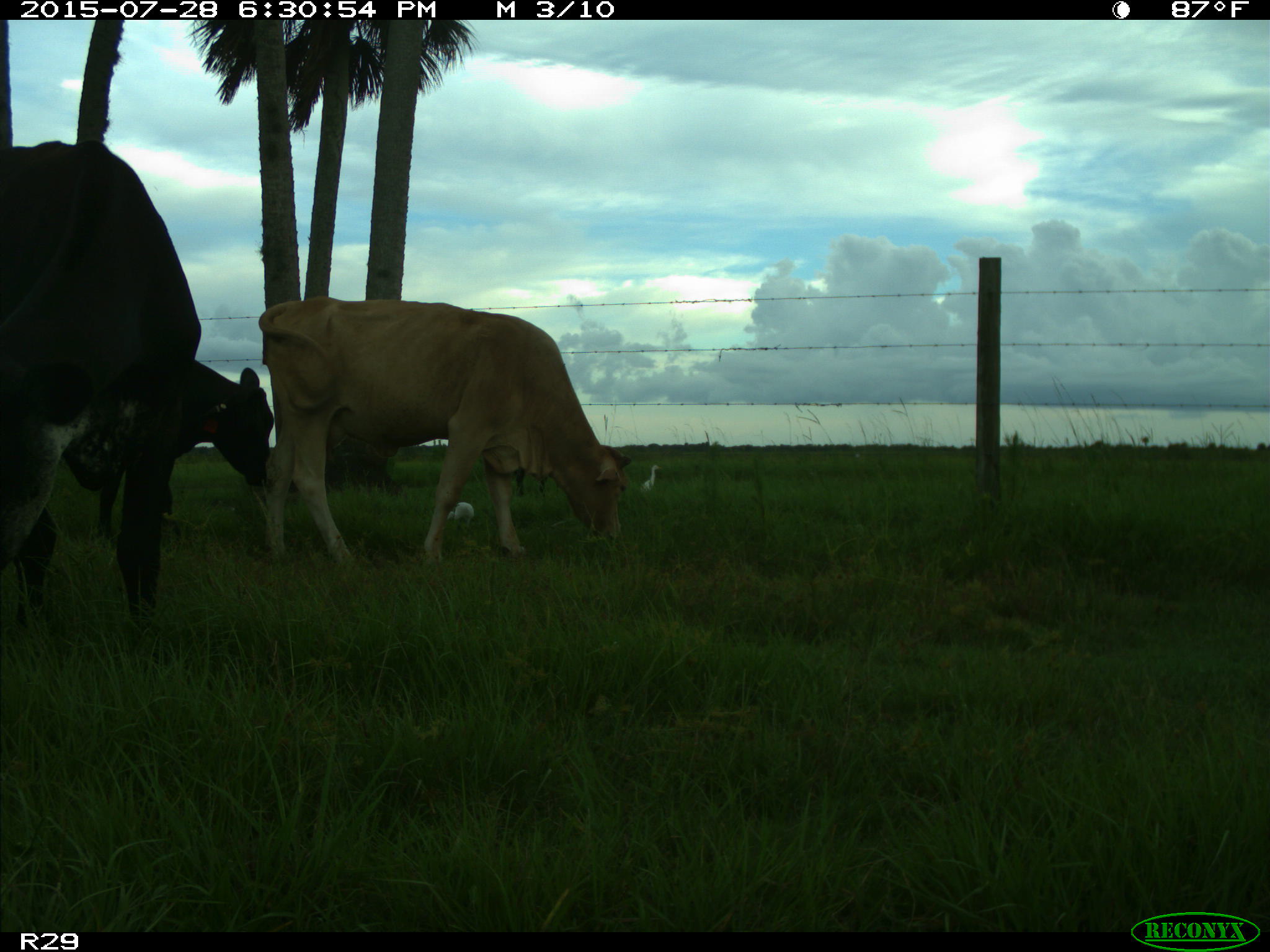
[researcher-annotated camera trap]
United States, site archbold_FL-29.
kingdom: Animalia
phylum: Chordata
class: Mammalia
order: Artiodactyla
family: Bovidae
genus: Bos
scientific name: Bos taurus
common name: domestic cow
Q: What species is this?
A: Bos taurus (domestic cow).